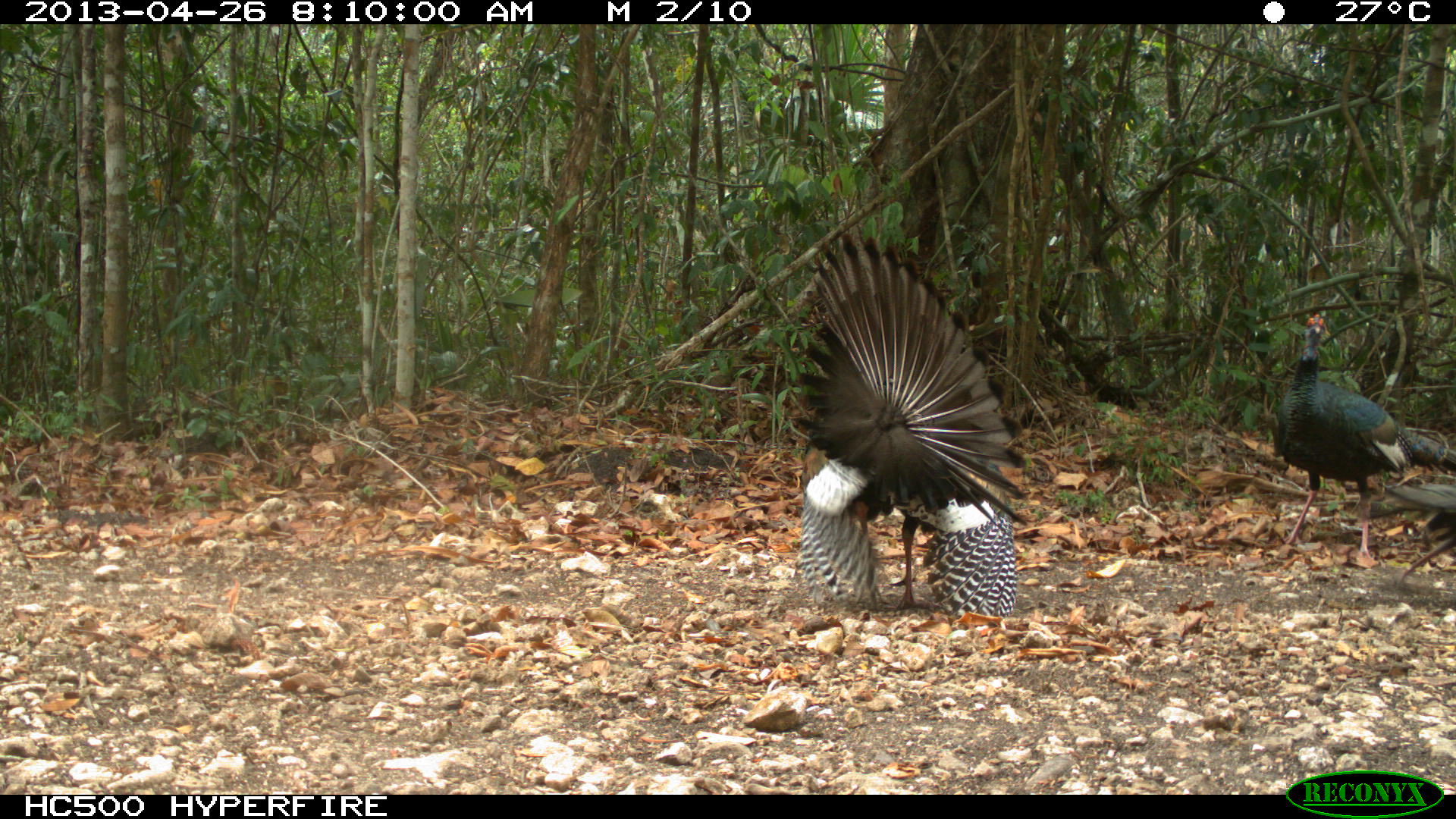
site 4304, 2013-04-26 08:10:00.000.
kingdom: Animalia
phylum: Chordata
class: Aves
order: Galliformes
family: Phasianidae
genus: Meleagris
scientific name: Meleagris ocellata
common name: ocellated turkey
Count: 3.